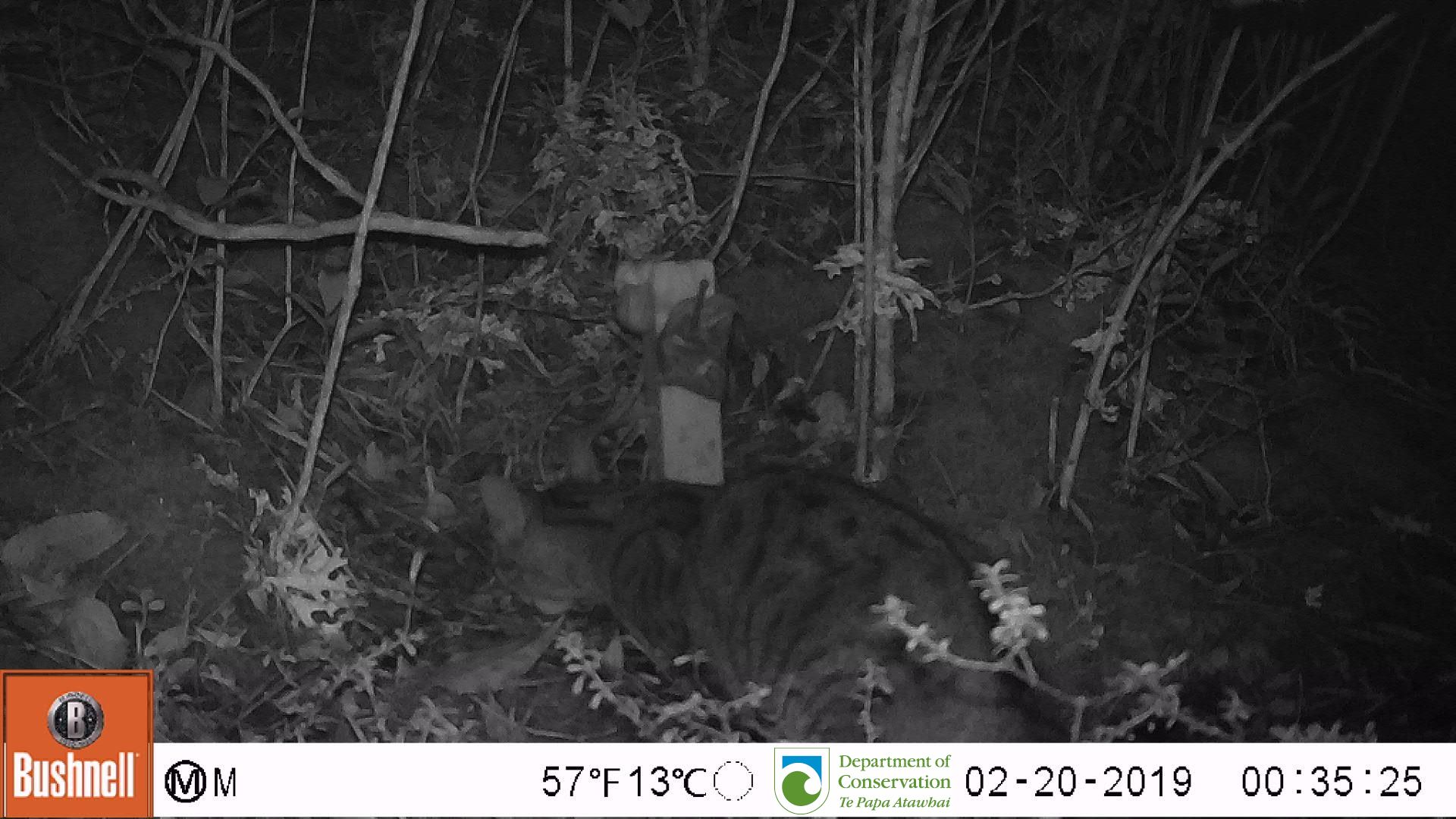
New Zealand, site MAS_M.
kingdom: Animalia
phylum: Chordata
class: Mammalia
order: Carnivora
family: Felidae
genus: Felis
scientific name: Felis catus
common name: domestic cat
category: cat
Cat (domestic cat) (Felis catus).